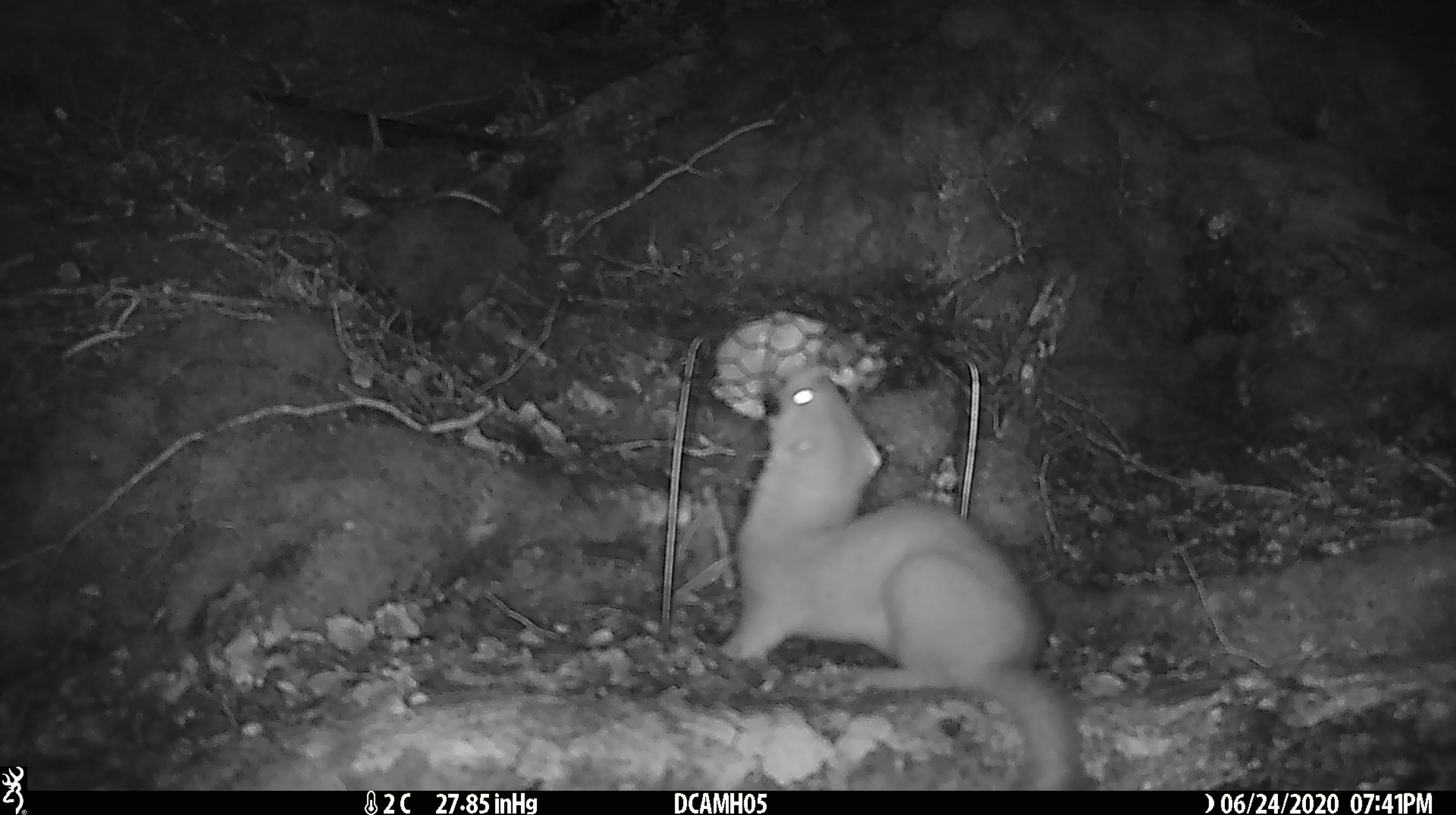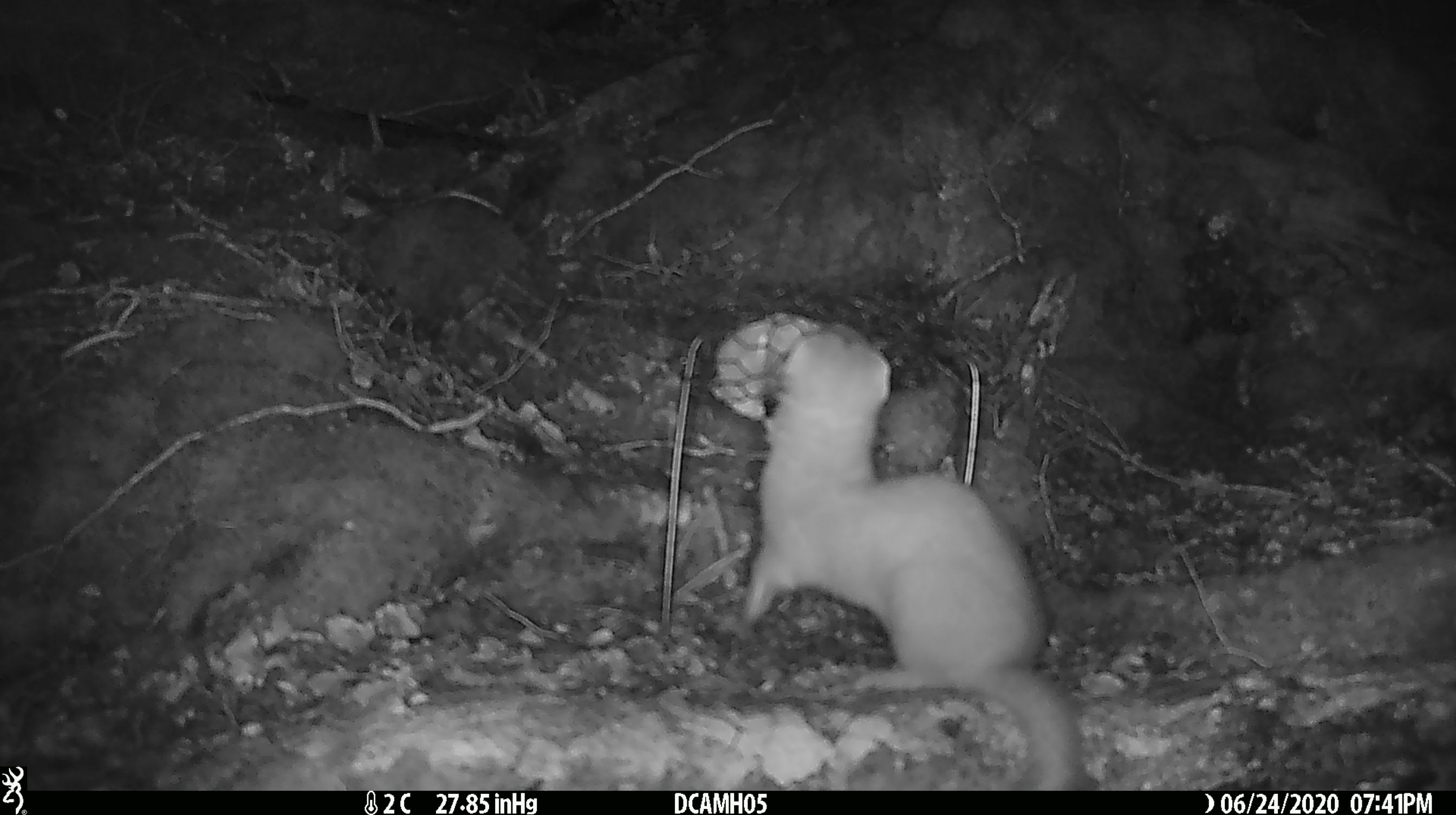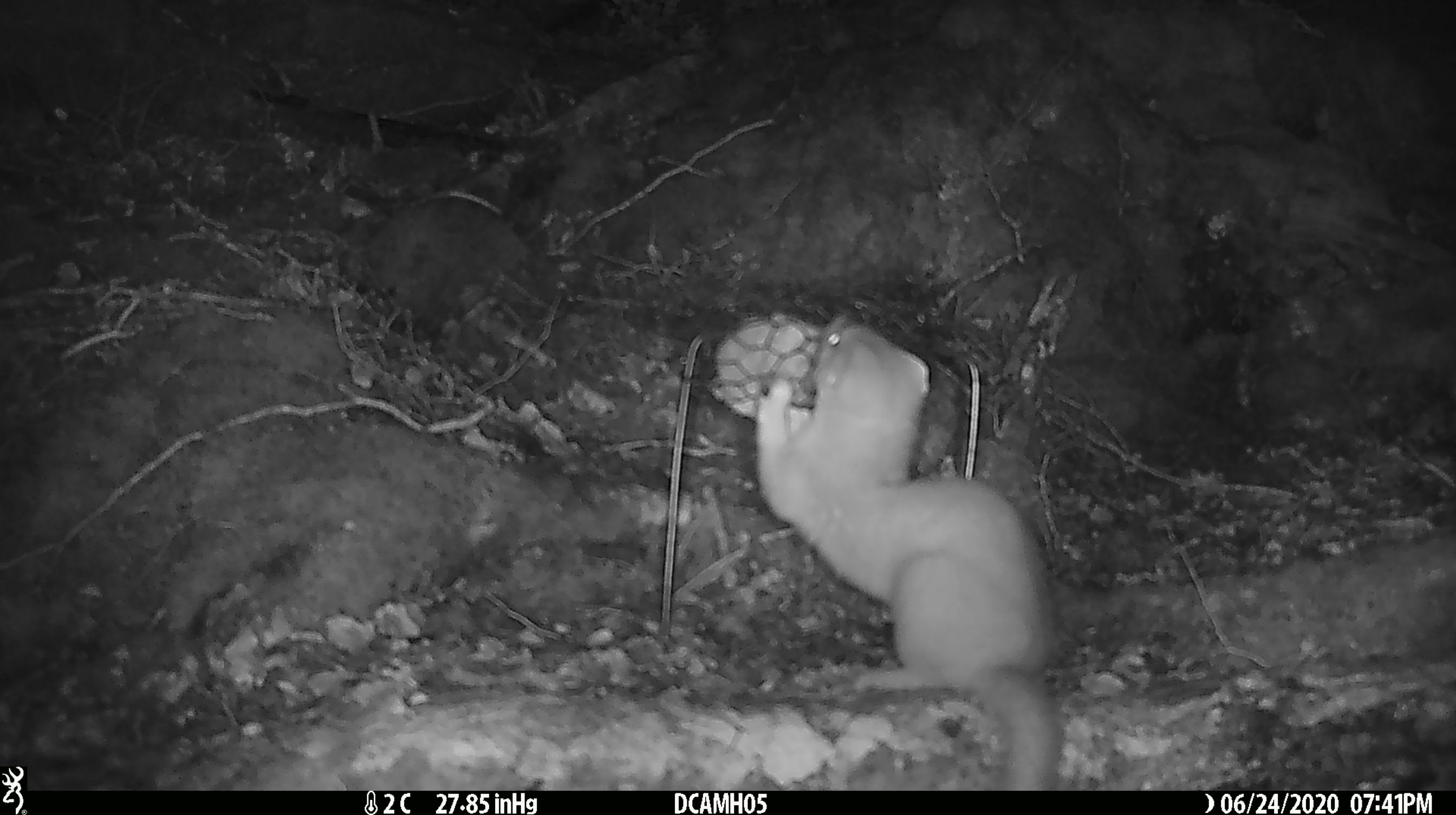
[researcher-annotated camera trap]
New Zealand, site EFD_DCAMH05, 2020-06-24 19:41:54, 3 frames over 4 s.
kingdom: Animalia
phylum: Chordata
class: Mammalia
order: Carnivora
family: Mustelidae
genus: Mustela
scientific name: Mustela erminea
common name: stoat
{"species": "stoat (Mustela erminea)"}